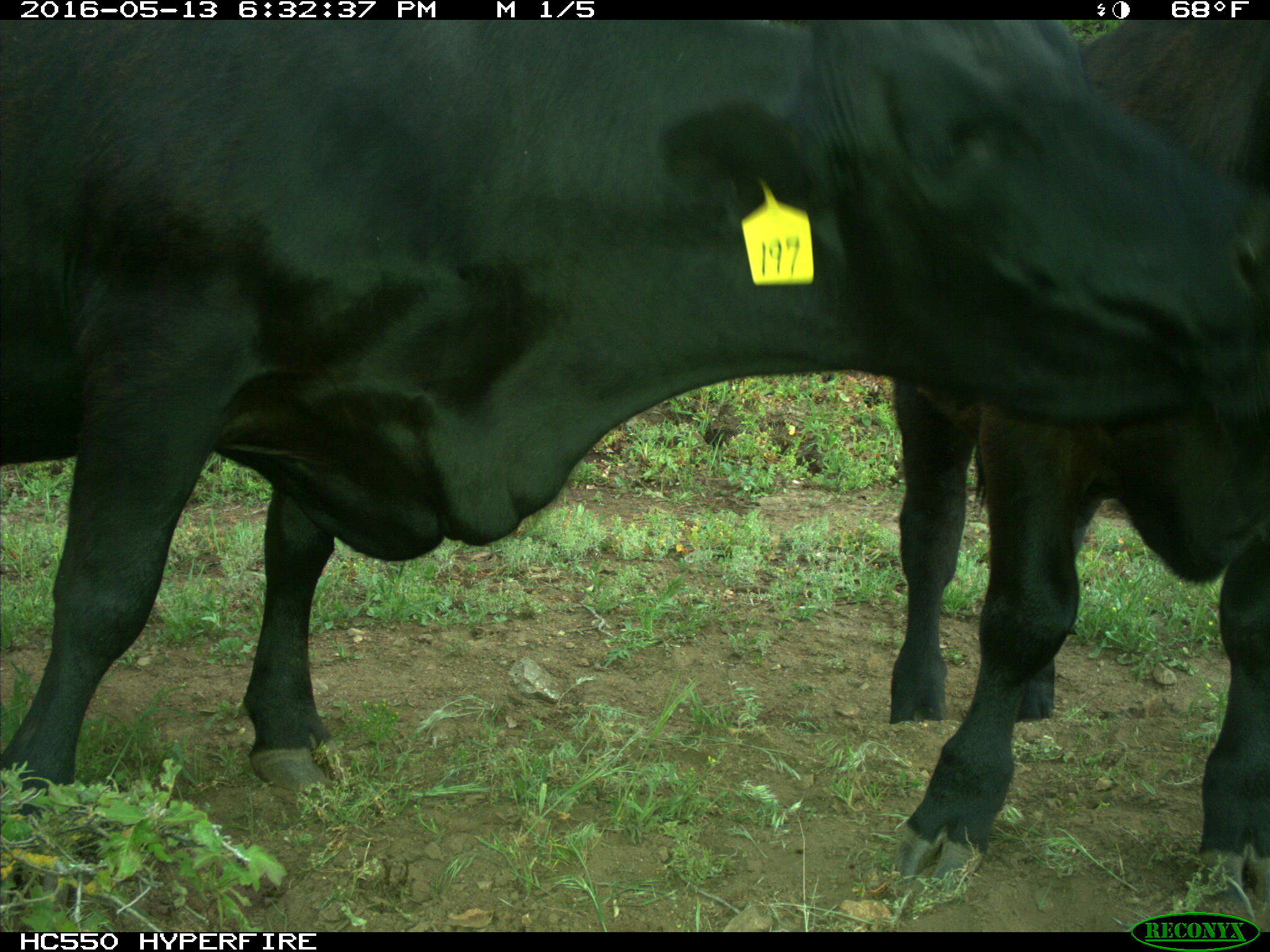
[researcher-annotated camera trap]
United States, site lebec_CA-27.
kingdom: Animalia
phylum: Chordata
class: Mammalia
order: Artiodactyla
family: Bovidae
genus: Bos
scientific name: Bos taurus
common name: domestic cow